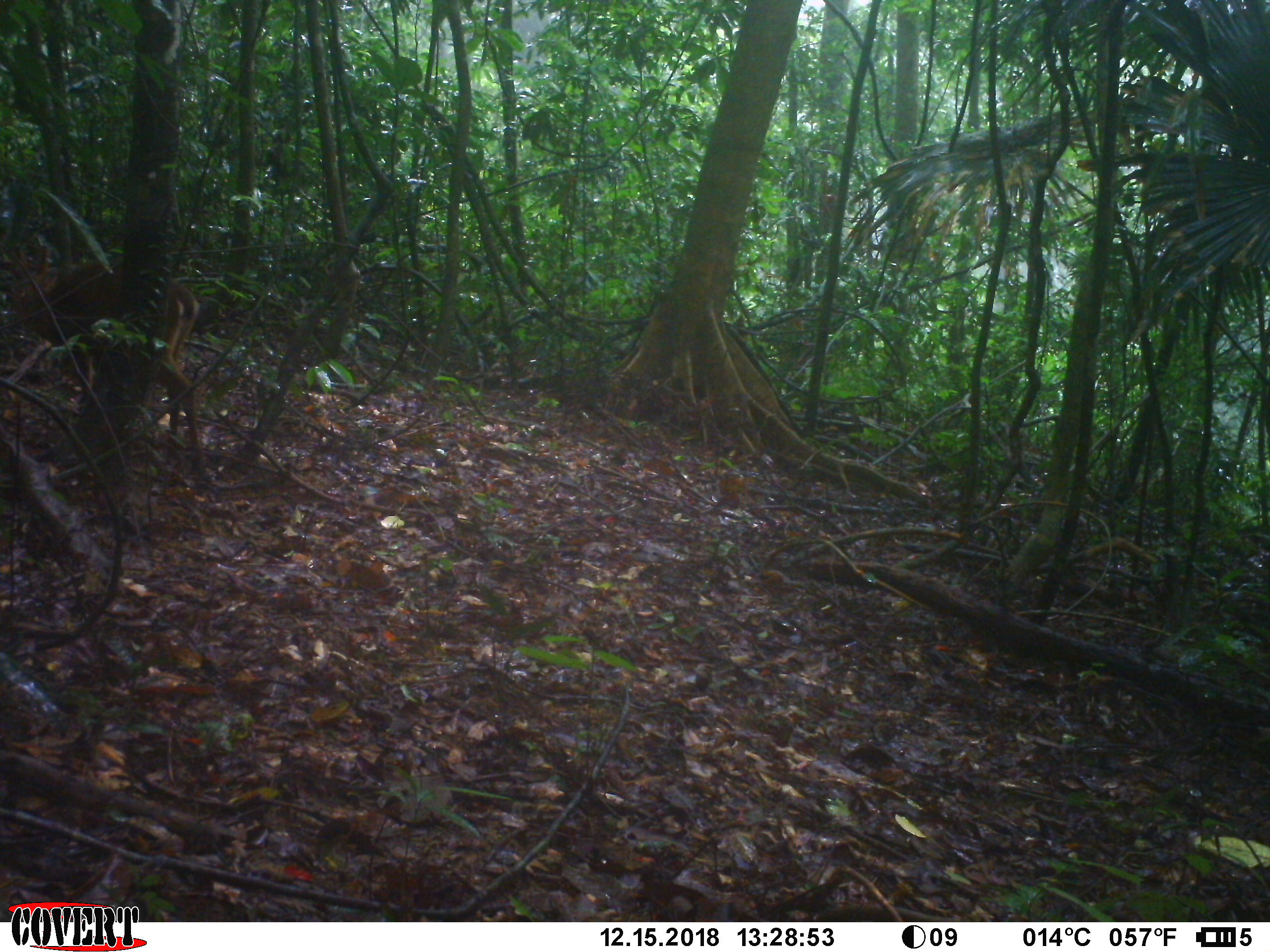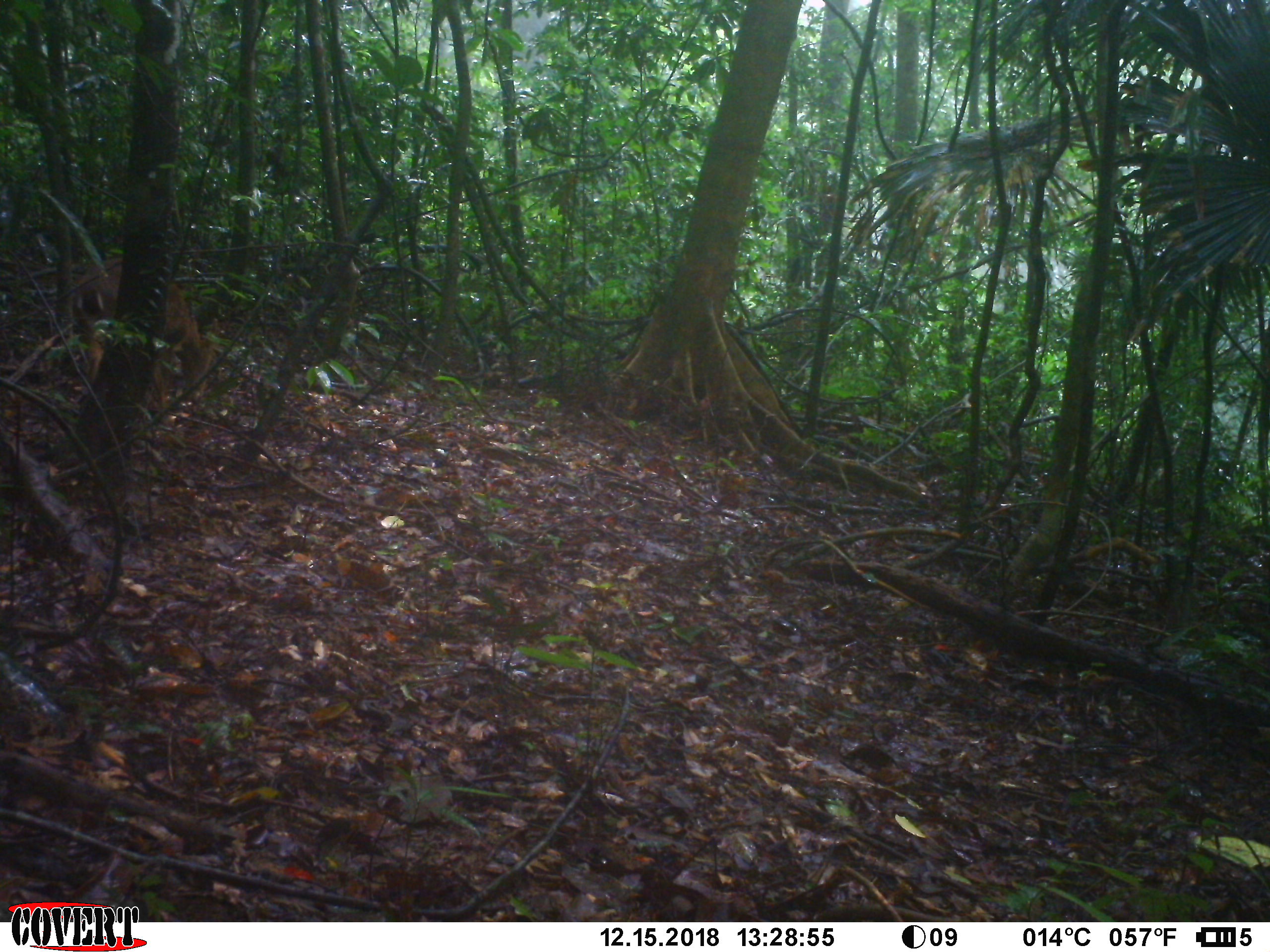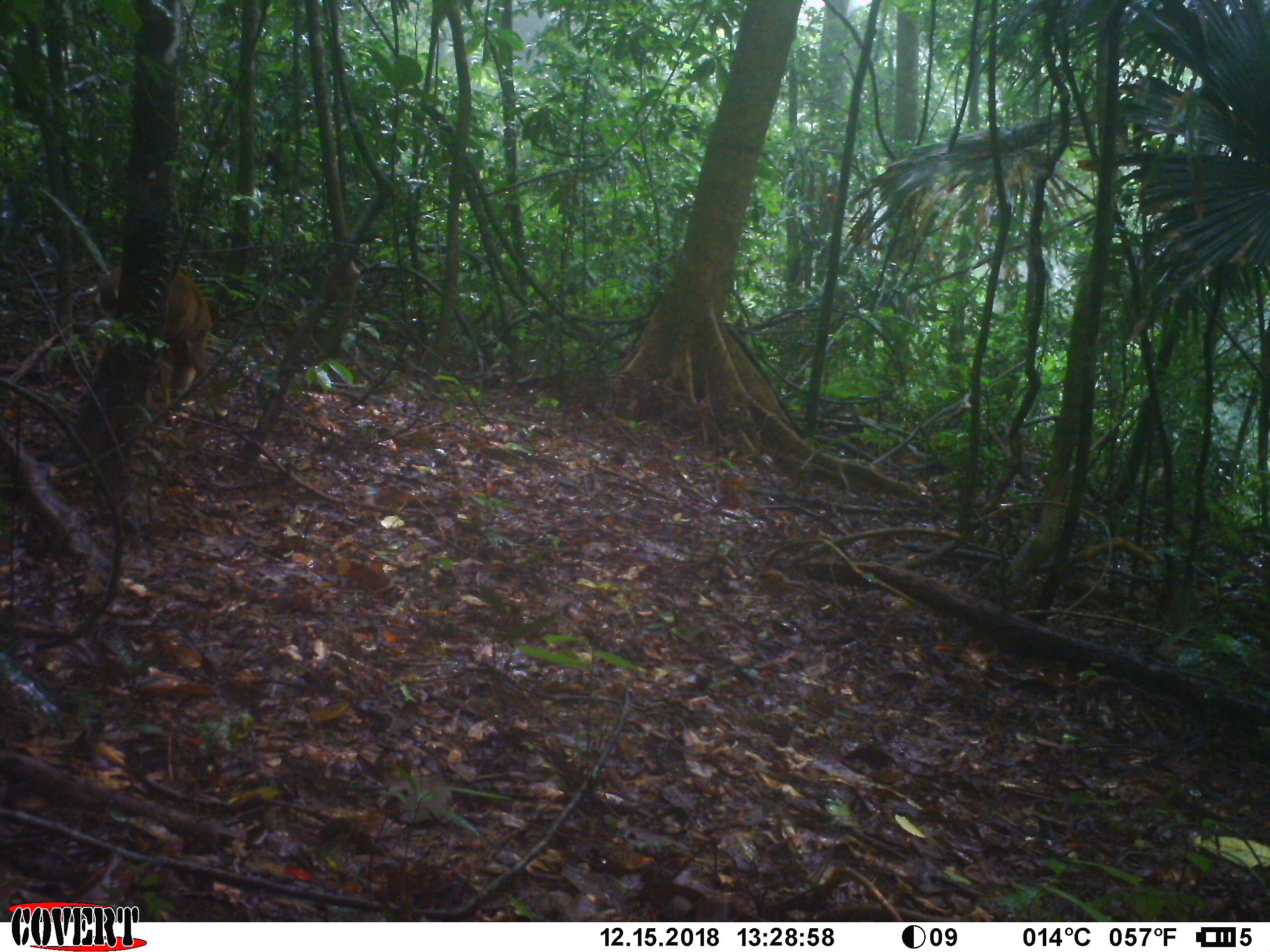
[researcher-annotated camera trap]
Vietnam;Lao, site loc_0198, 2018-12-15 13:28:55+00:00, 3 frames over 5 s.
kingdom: Animalia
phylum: Chordata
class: Mammalia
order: Artiodactyla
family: Cervidae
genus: Muntiacus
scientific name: Muntiacus vuquangensis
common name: large-antlered muntjac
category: large antlered muntjac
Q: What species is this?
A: Large antlered muntjac (large-antlered muntjac) (Muntiacus vuquangensis).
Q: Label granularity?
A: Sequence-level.